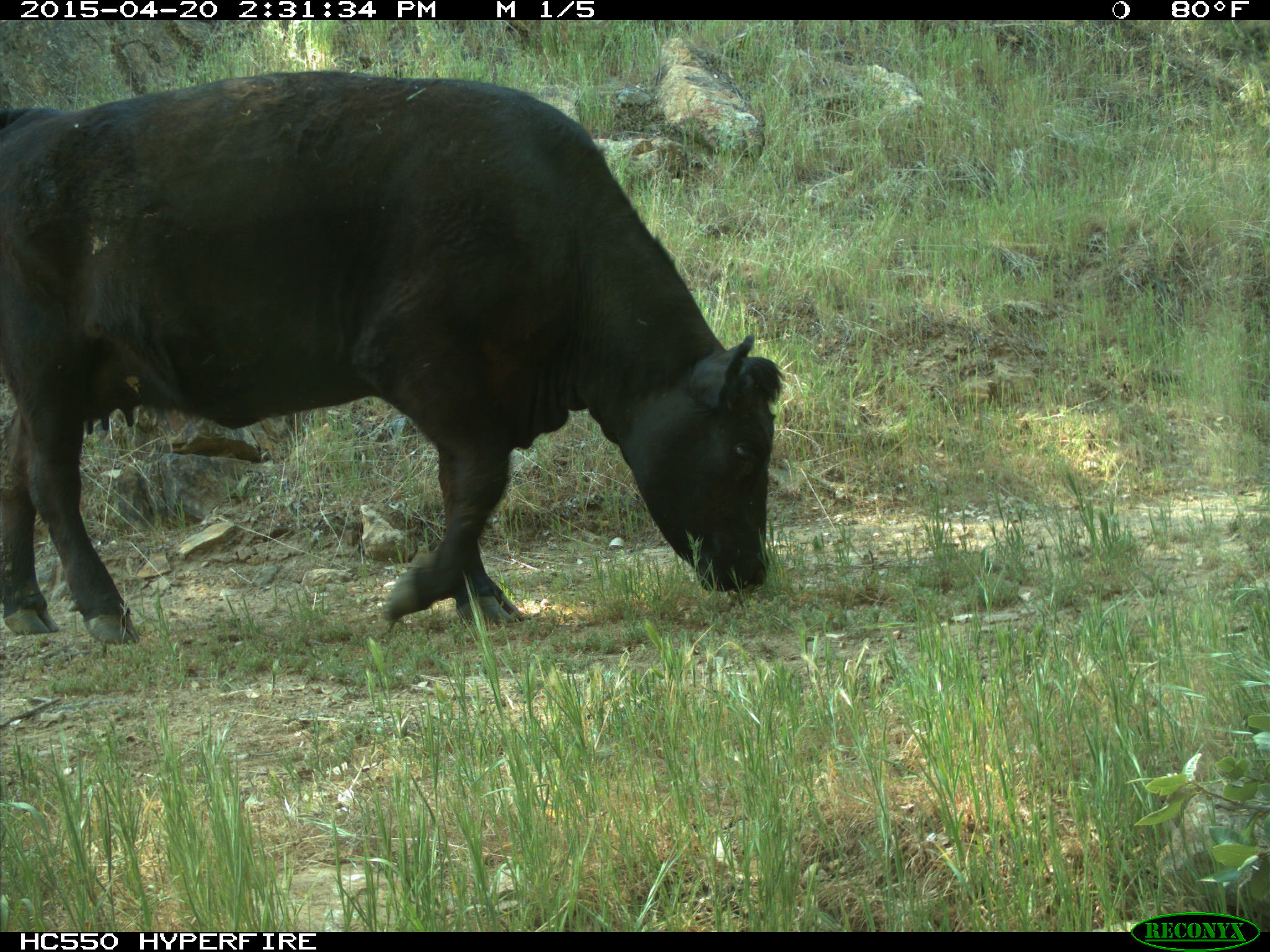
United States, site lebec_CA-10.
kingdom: Animalia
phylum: Chordata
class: Mammalia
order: Artiodactyla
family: Bovidae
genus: Bos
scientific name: Bos taurus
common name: domestic cow